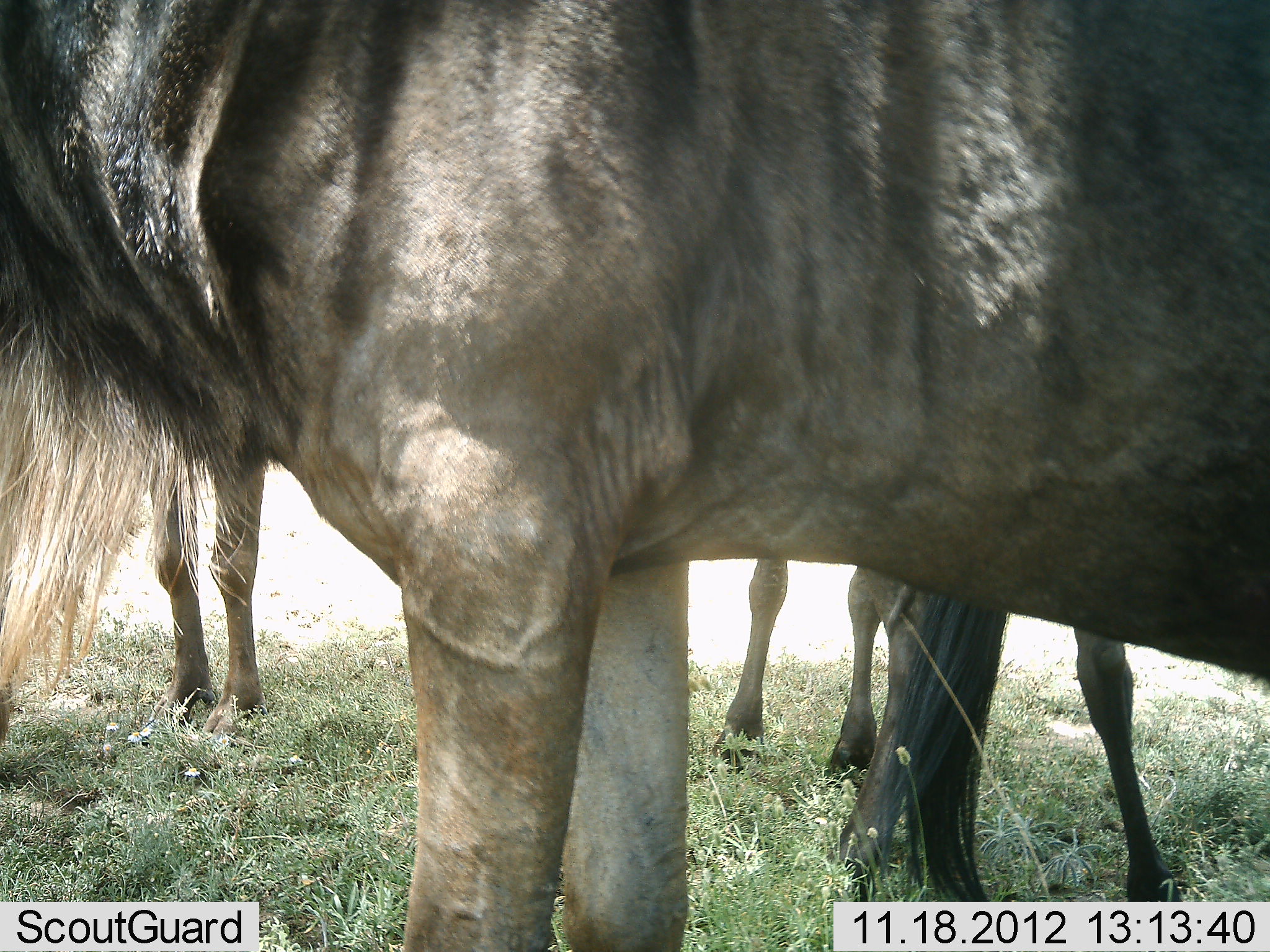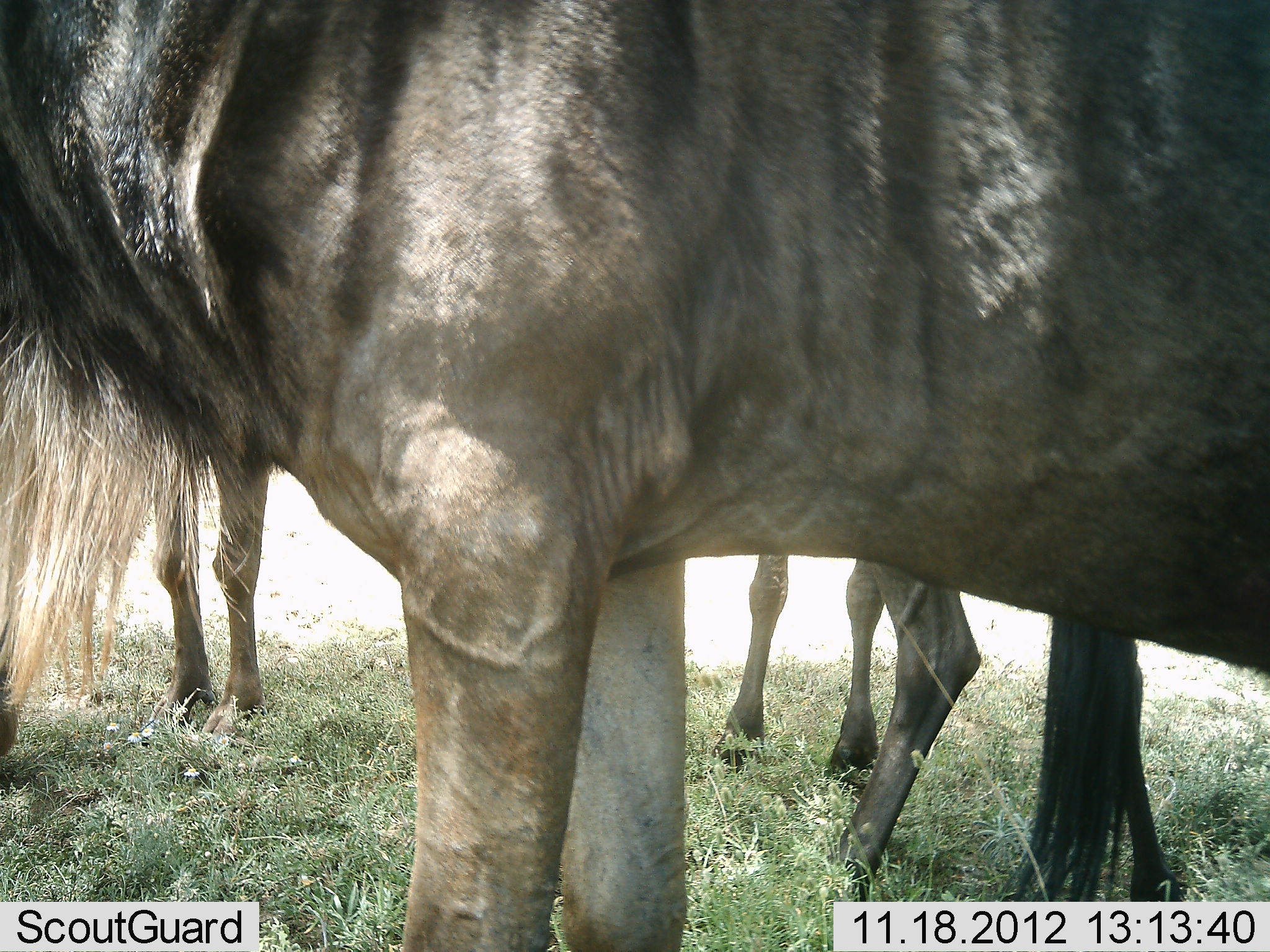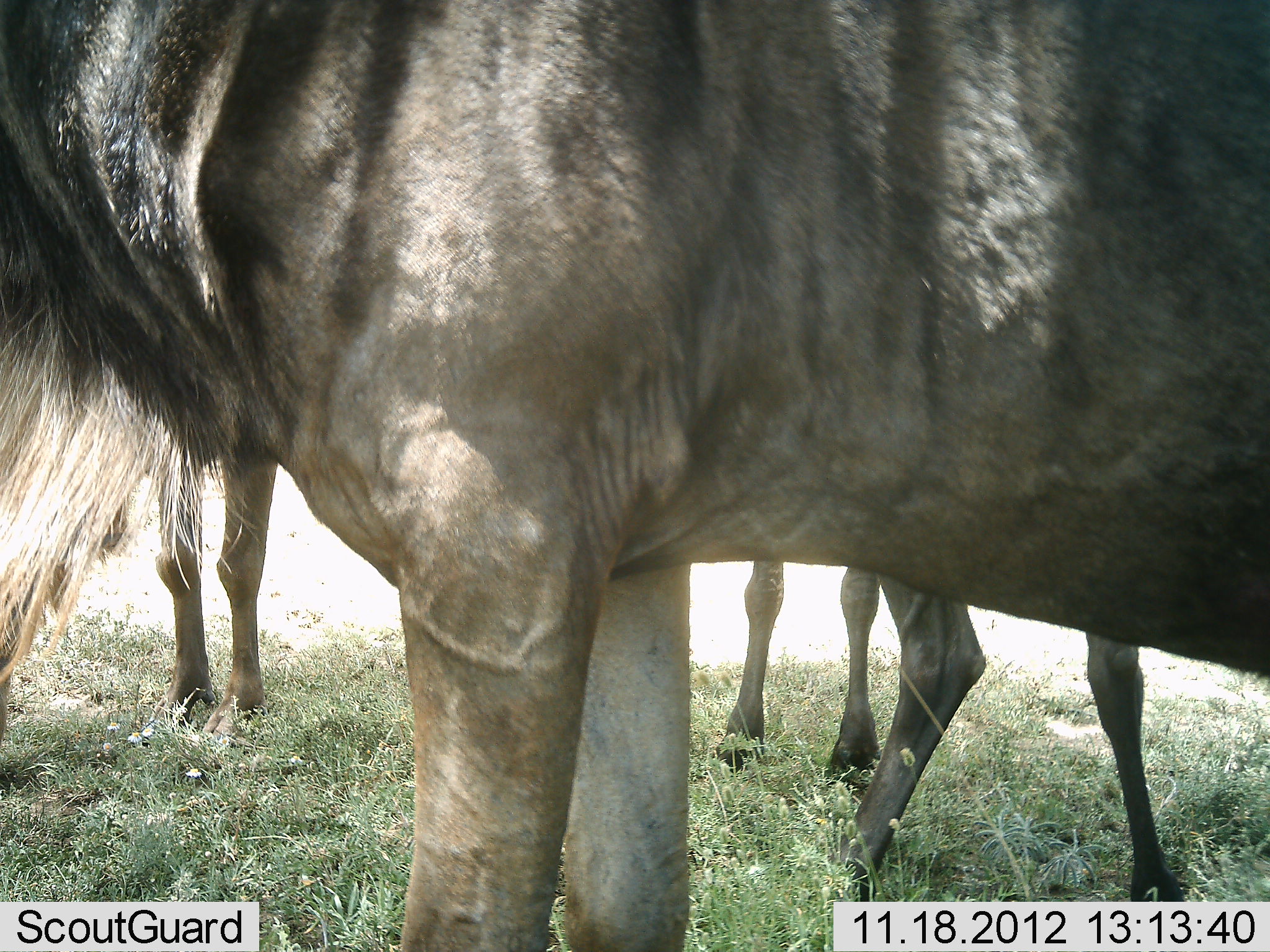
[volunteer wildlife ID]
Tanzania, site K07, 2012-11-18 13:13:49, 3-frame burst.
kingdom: Animalia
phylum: Chordata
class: Mammalia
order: Artiodactyla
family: Bovidae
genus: Connochaetes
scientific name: Connochaetes taurinus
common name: blue wildebeest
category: wildebeest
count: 3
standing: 100%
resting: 0%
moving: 0%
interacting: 0%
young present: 0%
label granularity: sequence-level